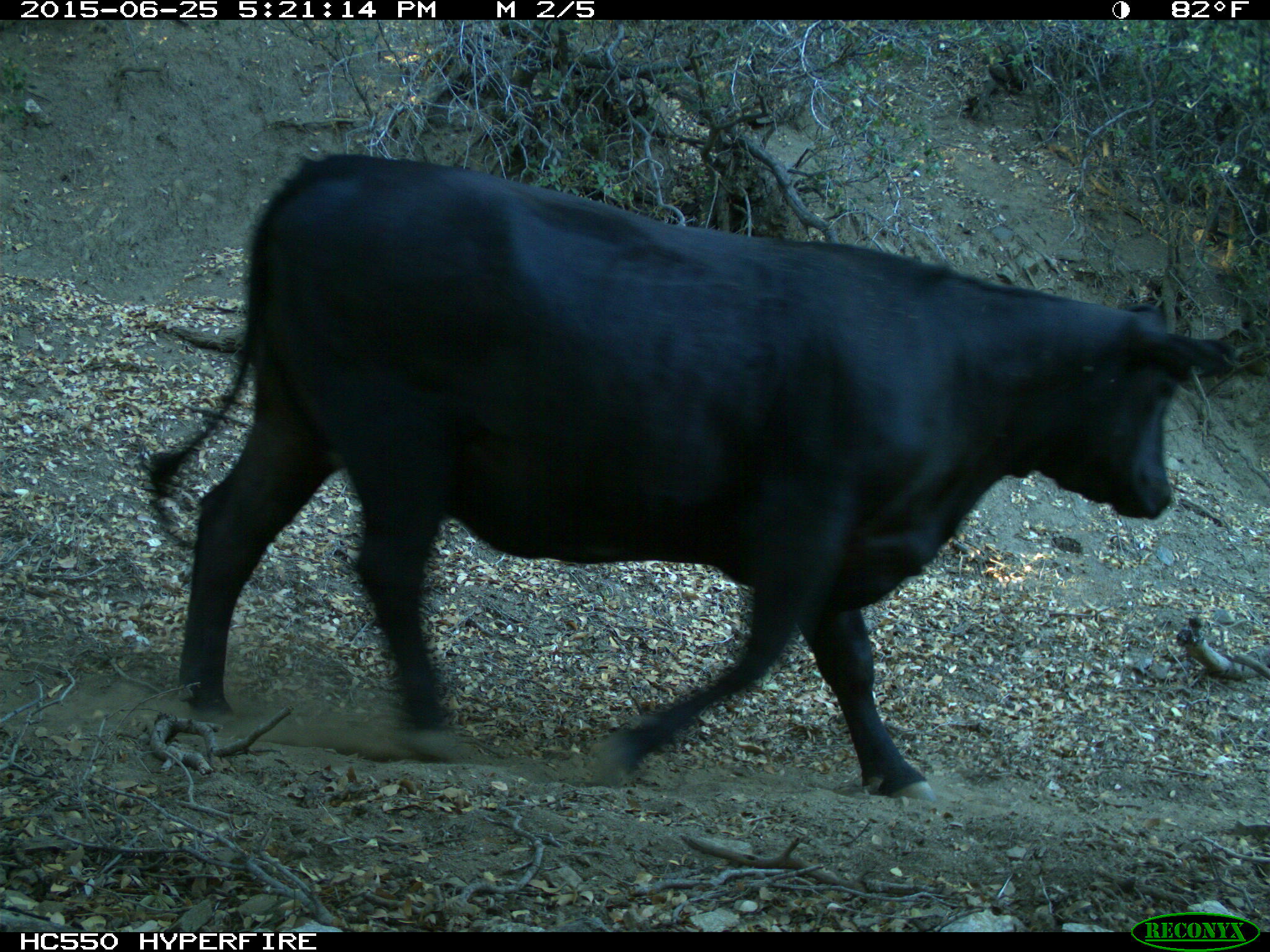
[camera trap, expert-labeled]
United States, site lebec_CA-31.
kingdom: Animalia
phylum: Chordata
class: Mammalia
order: Artiodactyla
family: Bovidae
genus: Bos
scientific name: Bos taurus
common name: domestic cow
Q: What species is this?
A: Bos taurus (domestic cow).